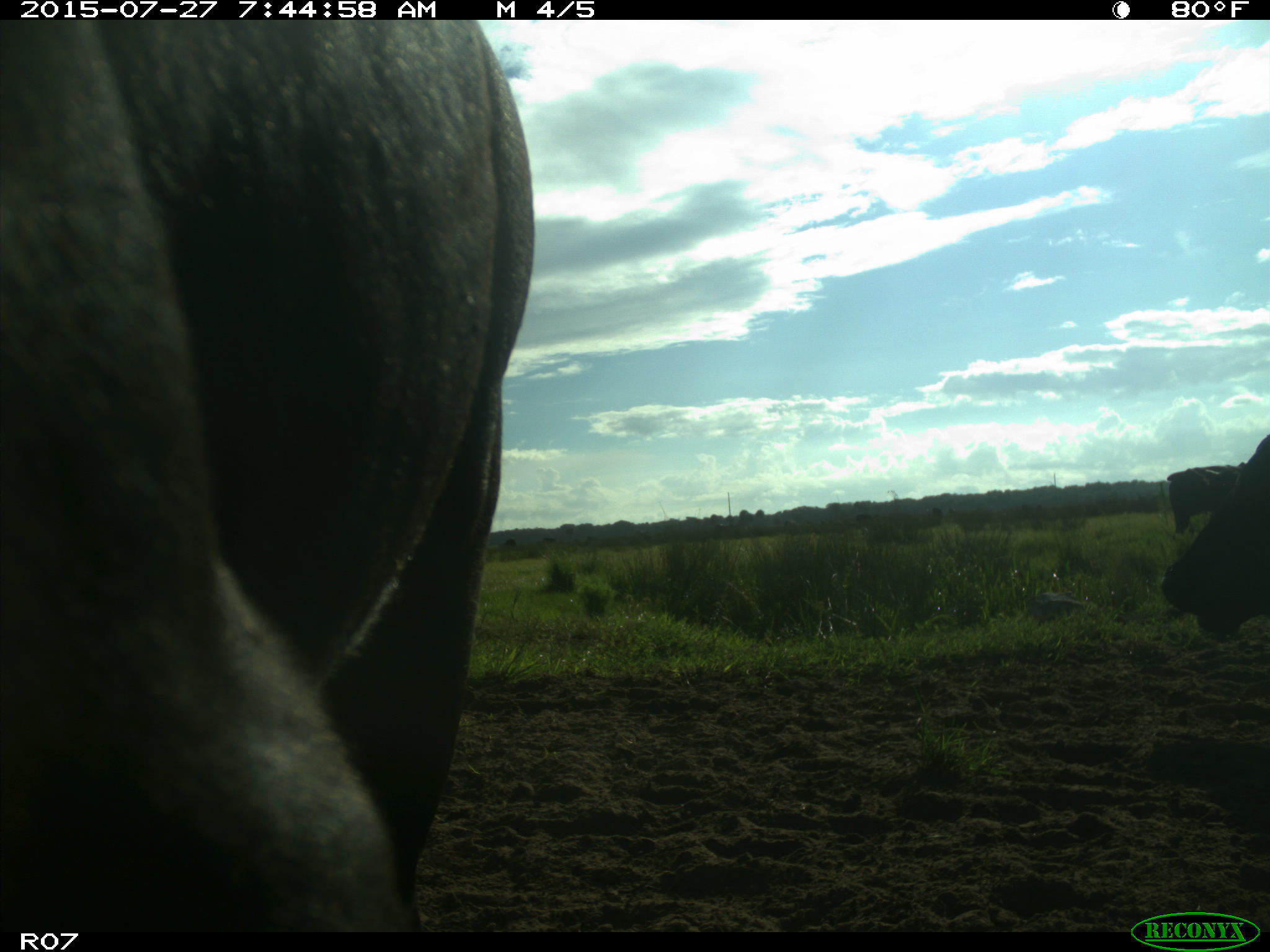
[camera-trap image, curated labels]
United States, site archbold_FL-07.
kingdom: Animalia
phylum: Chordata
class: Mammalia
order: Artiodactyla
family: Bovidae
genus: Bos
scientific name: Bos taurus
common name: domestic cow